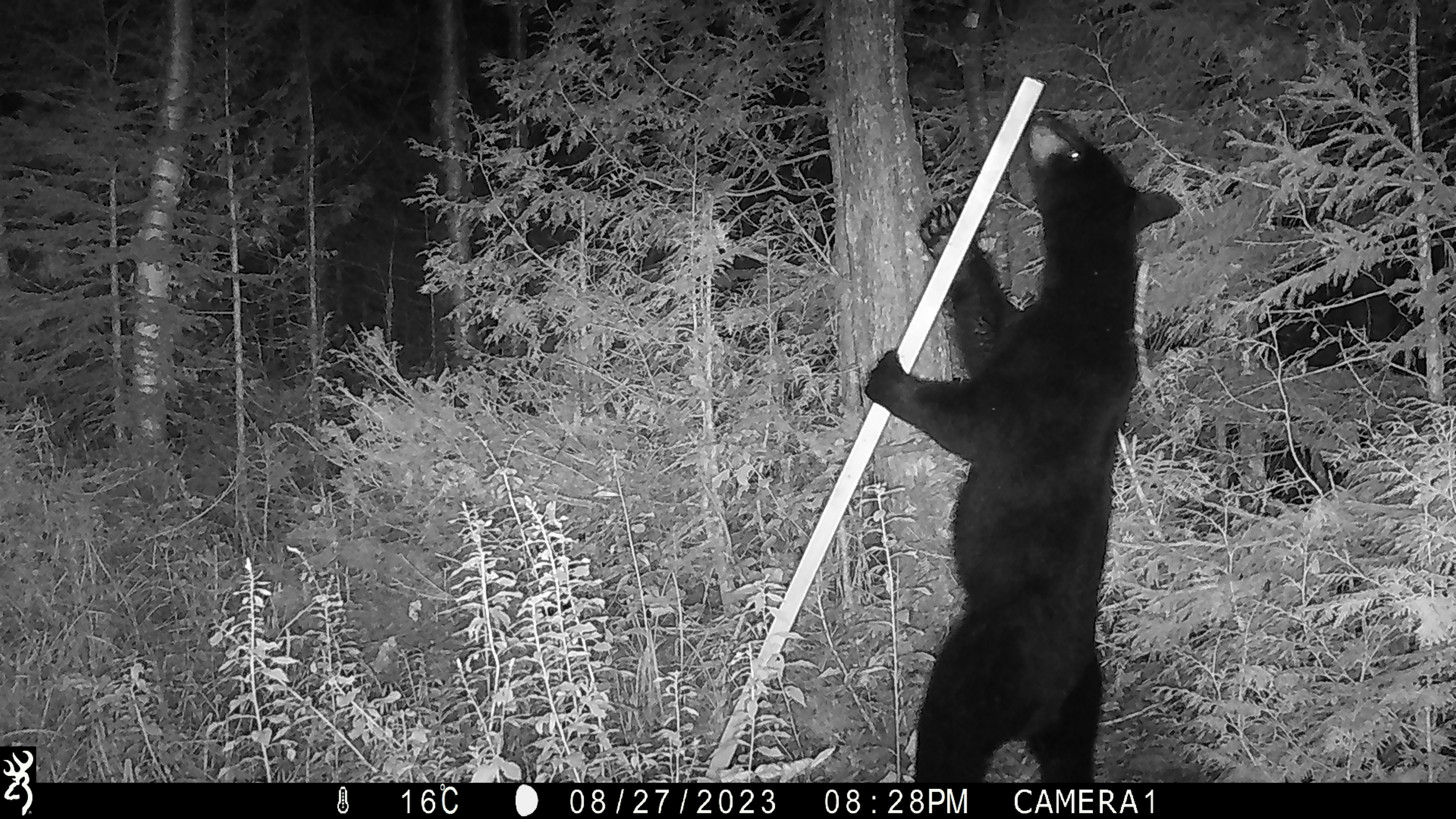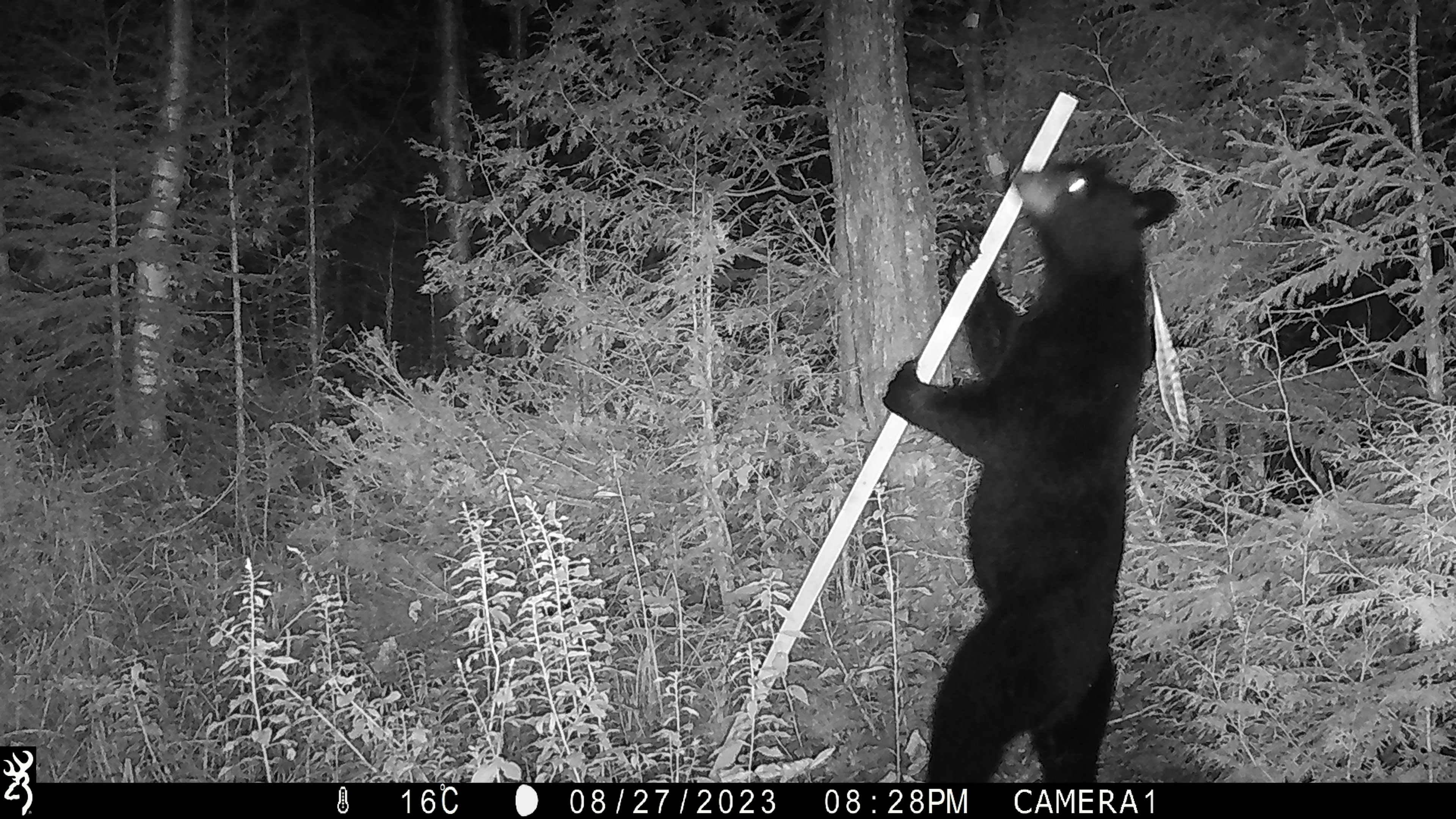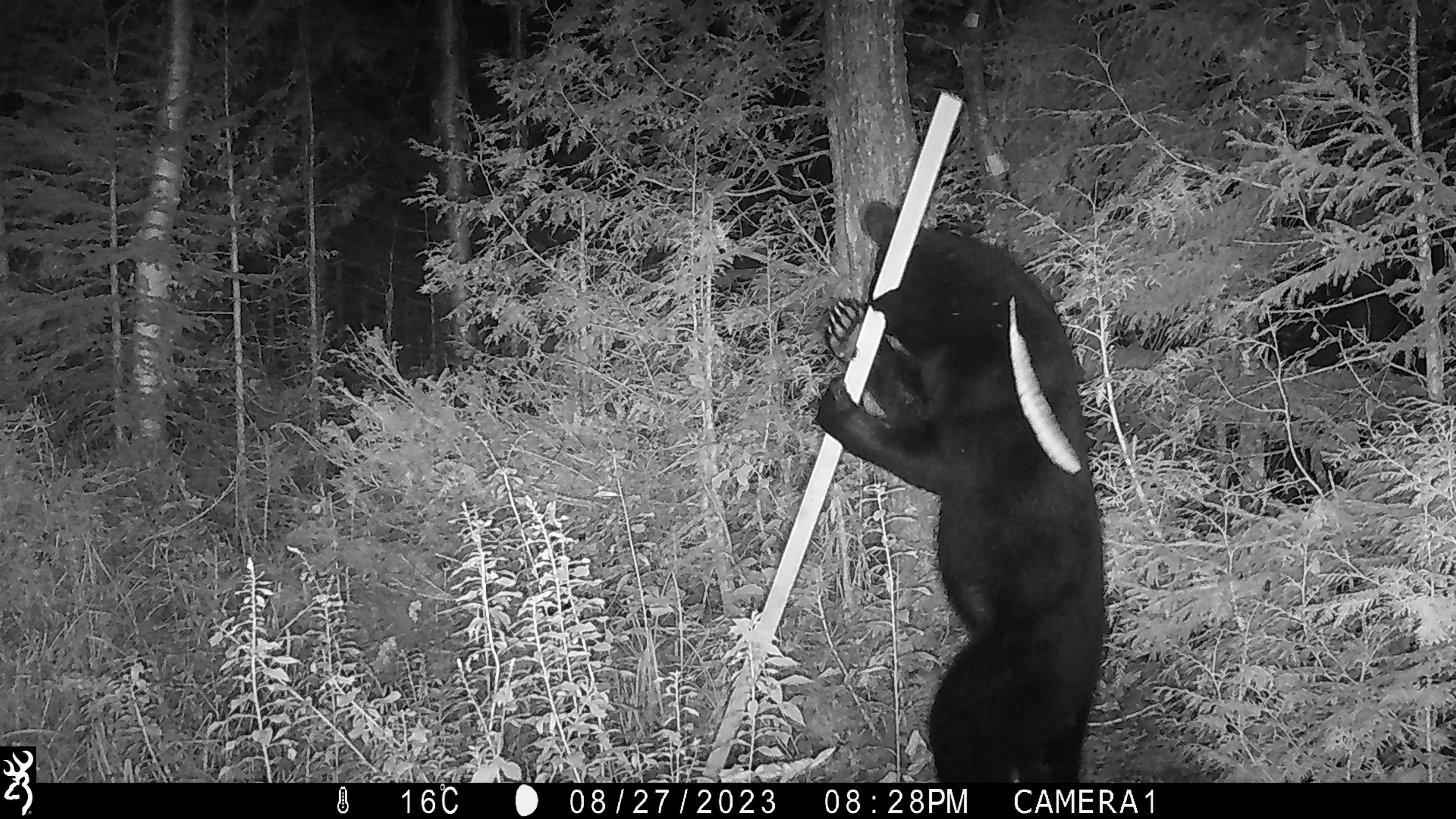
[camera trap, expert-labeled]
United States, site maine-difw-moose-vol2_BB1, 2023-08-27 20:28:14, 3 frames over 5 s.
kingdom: Animalia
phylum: Chordata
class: Mammalia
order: Carnivora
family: Ursidae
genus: Ursus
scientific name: Ursus americanus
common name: black bear